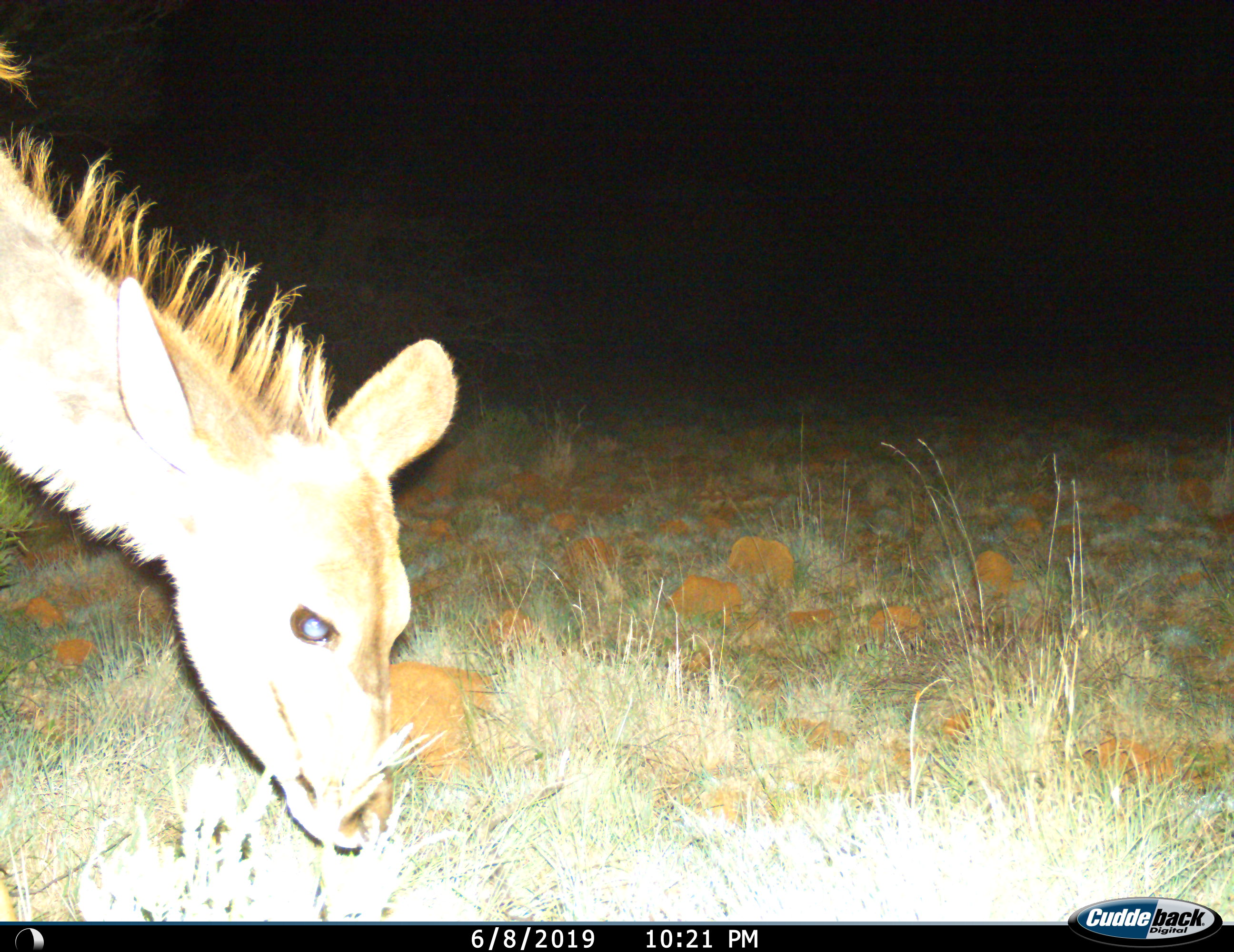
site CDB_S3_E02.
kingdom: Animalia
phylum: Chordata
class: Mammalia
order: Artiodactyla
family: Bovidae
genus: Tragelaphus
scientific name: Tragelaphus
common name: kudu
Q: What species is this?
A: Kudu (Tragelaphus).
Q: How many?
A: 1.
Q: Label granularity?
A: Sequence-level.